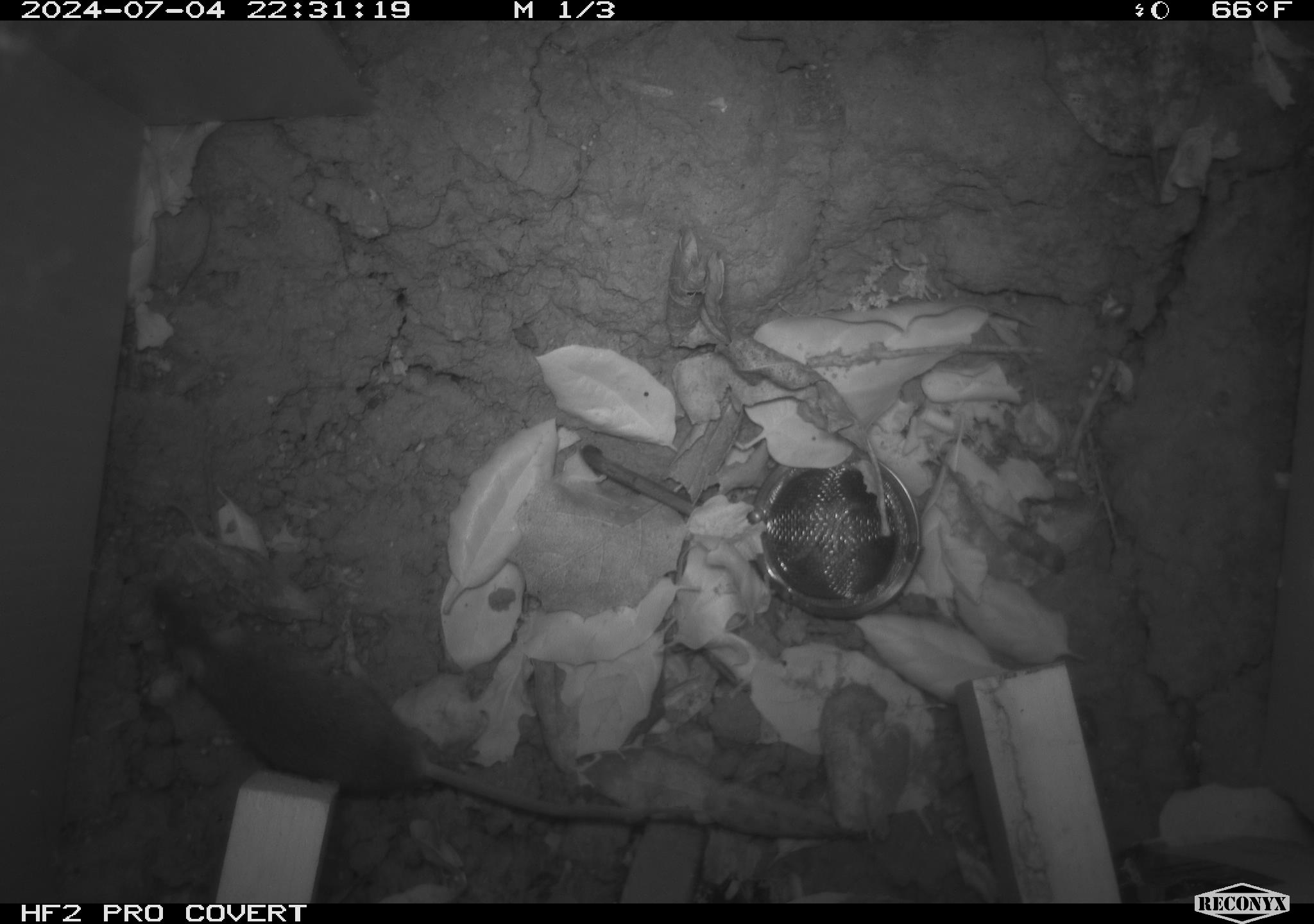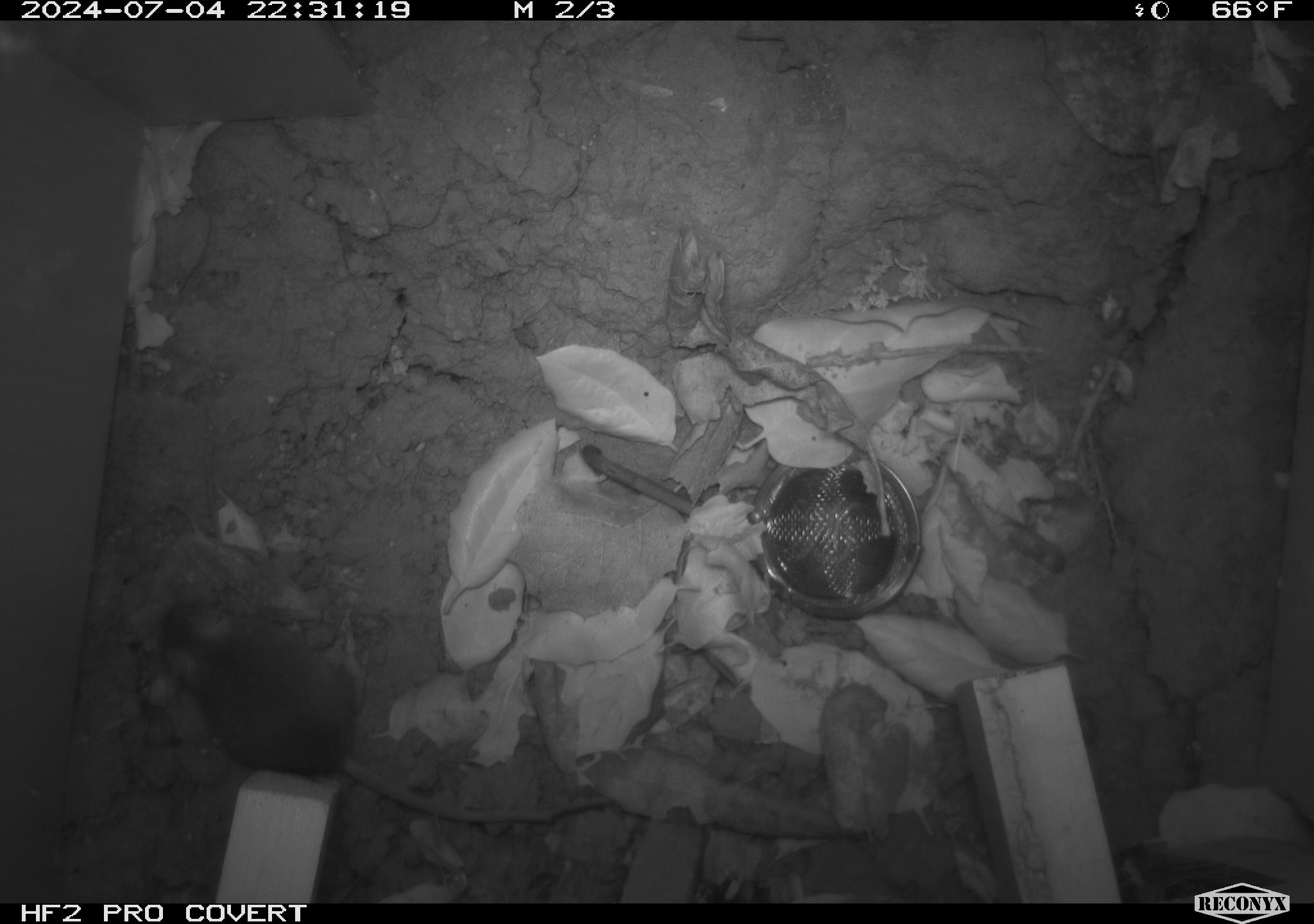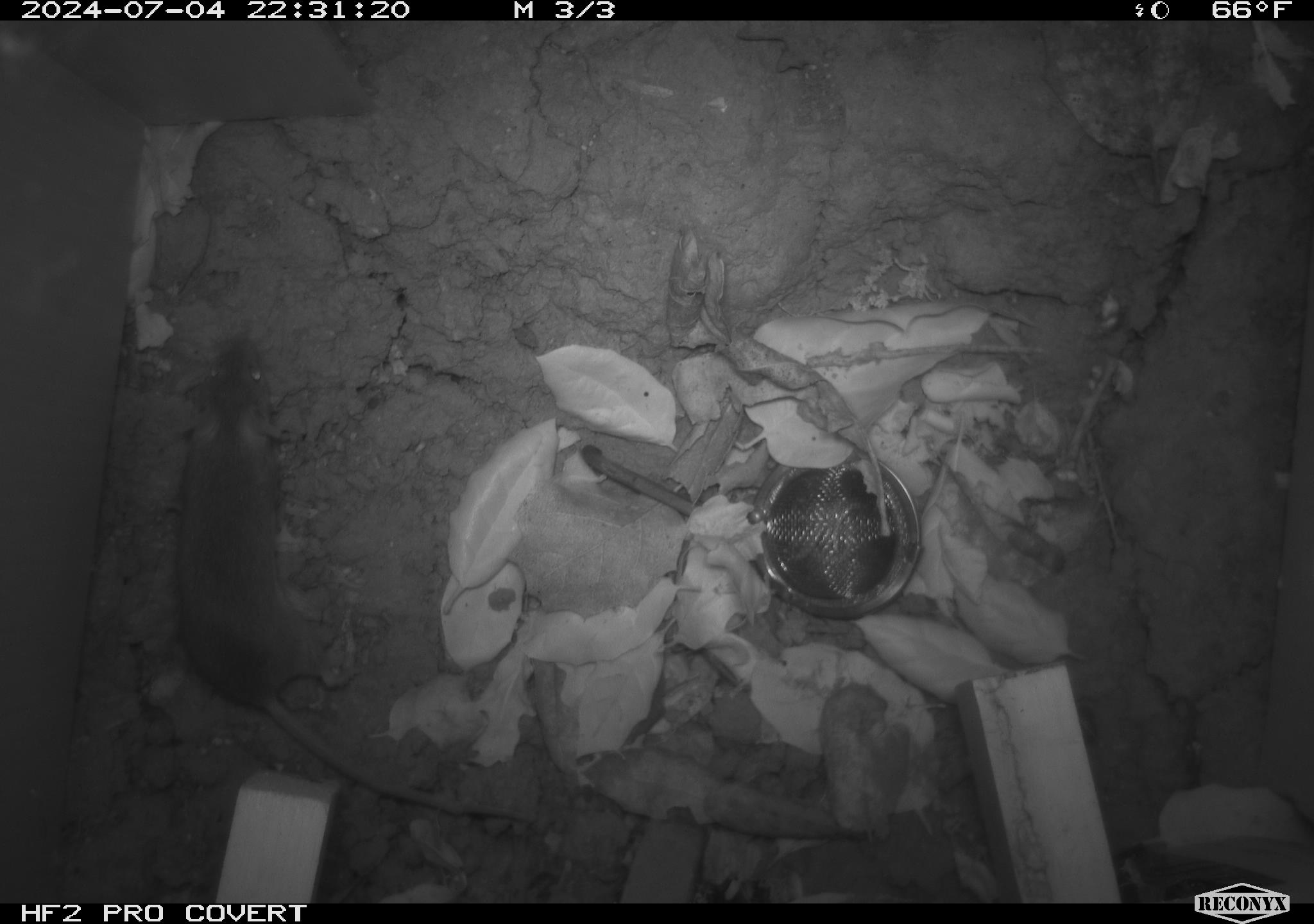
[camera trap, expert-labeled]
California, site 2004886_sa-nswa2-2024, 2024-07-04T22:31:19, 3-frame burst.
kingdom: Animalia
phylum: Chordata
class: Mammalia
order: Rodentia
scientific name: Rodentia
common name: rodent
Rodent (Rodentia).